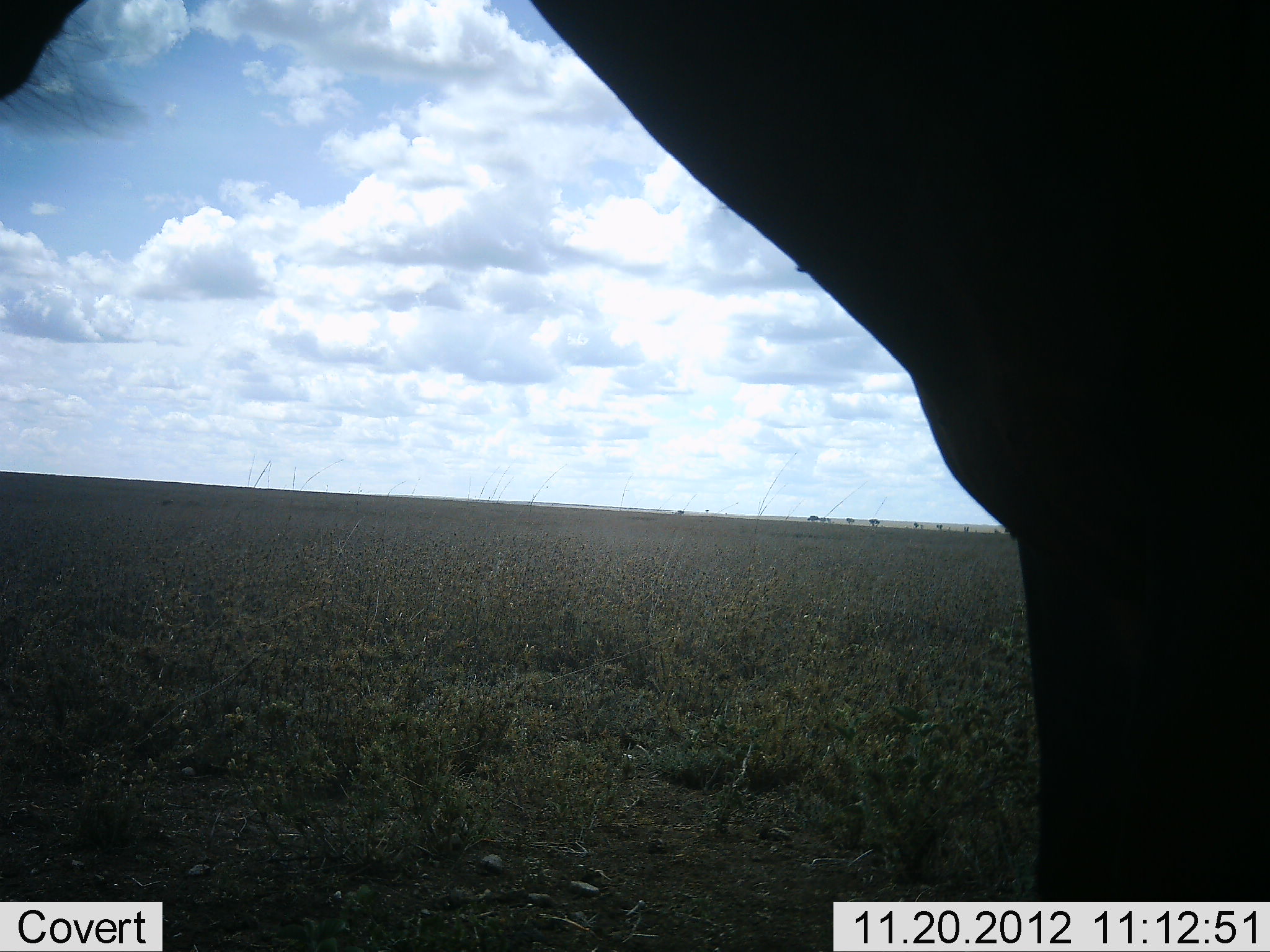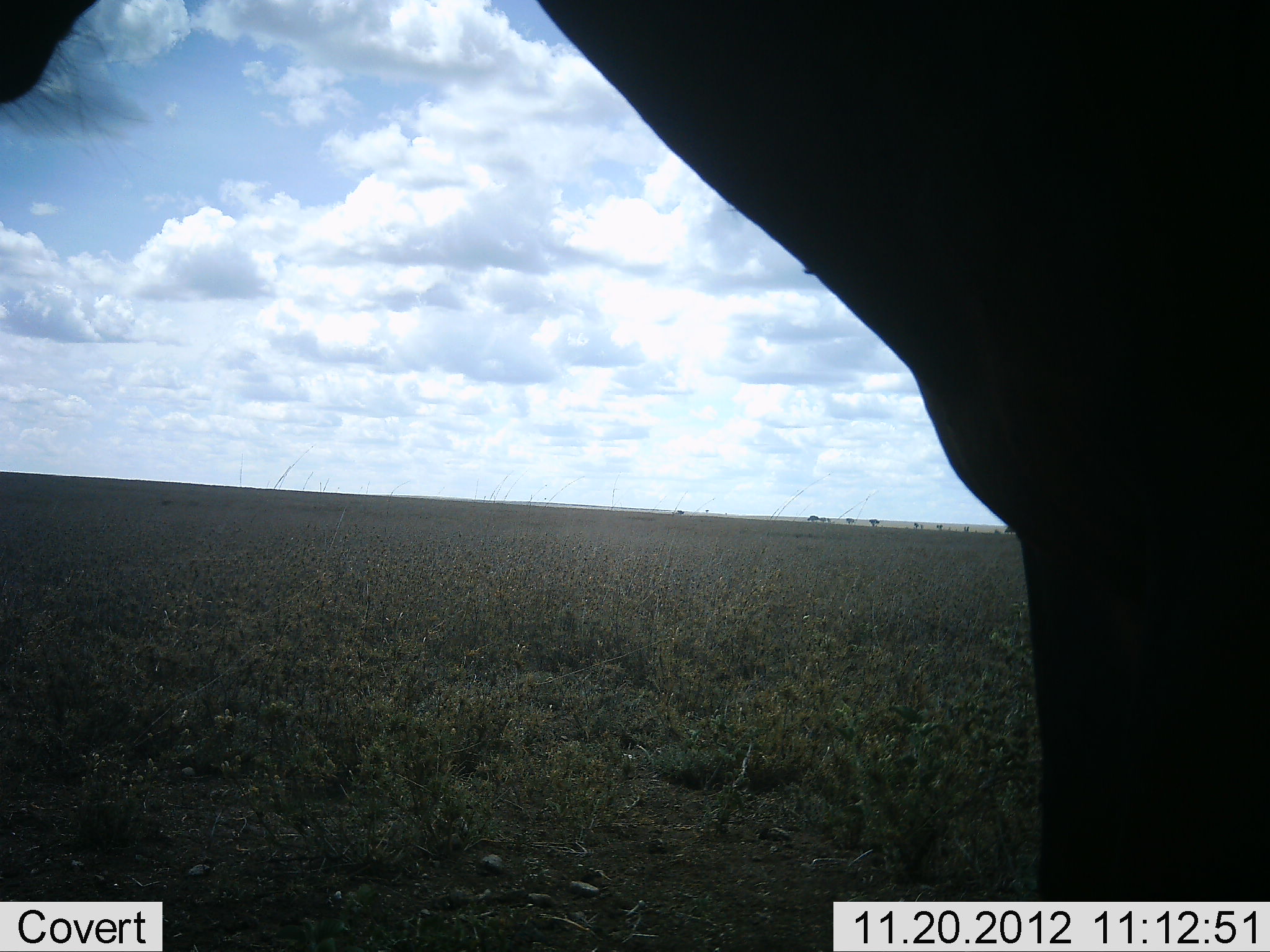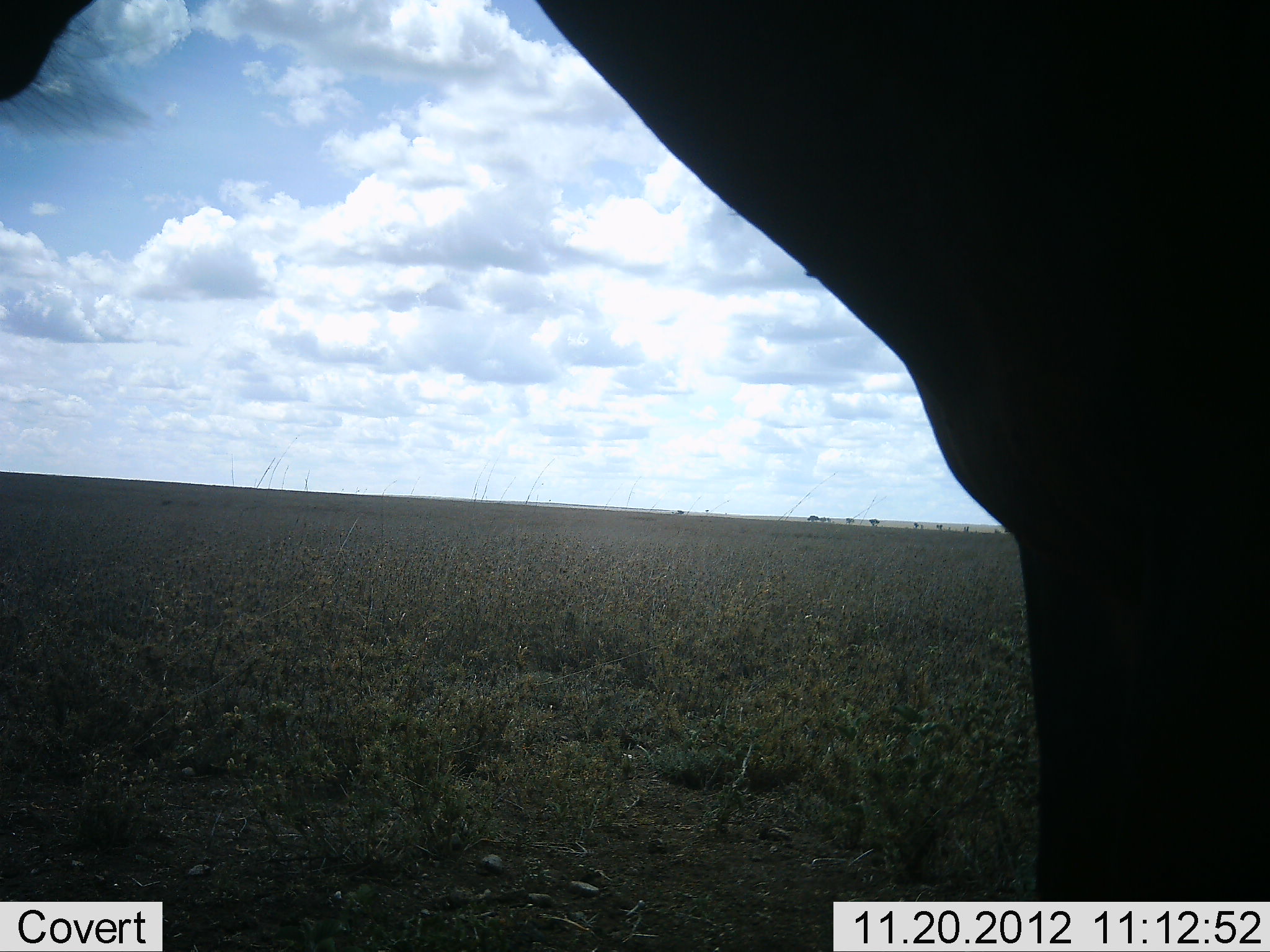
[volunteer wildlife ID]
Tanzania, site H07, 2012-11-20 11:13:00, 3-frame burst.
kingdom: Animalia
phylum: Chordata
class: Mammalia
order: Artiodactyla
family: Bovidae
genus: Alcelaphus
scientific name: Alcelaphus buselaphus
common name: hartebeest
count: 1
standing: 100%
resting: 0%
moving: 0%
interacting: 0%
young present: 0%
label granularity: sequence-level